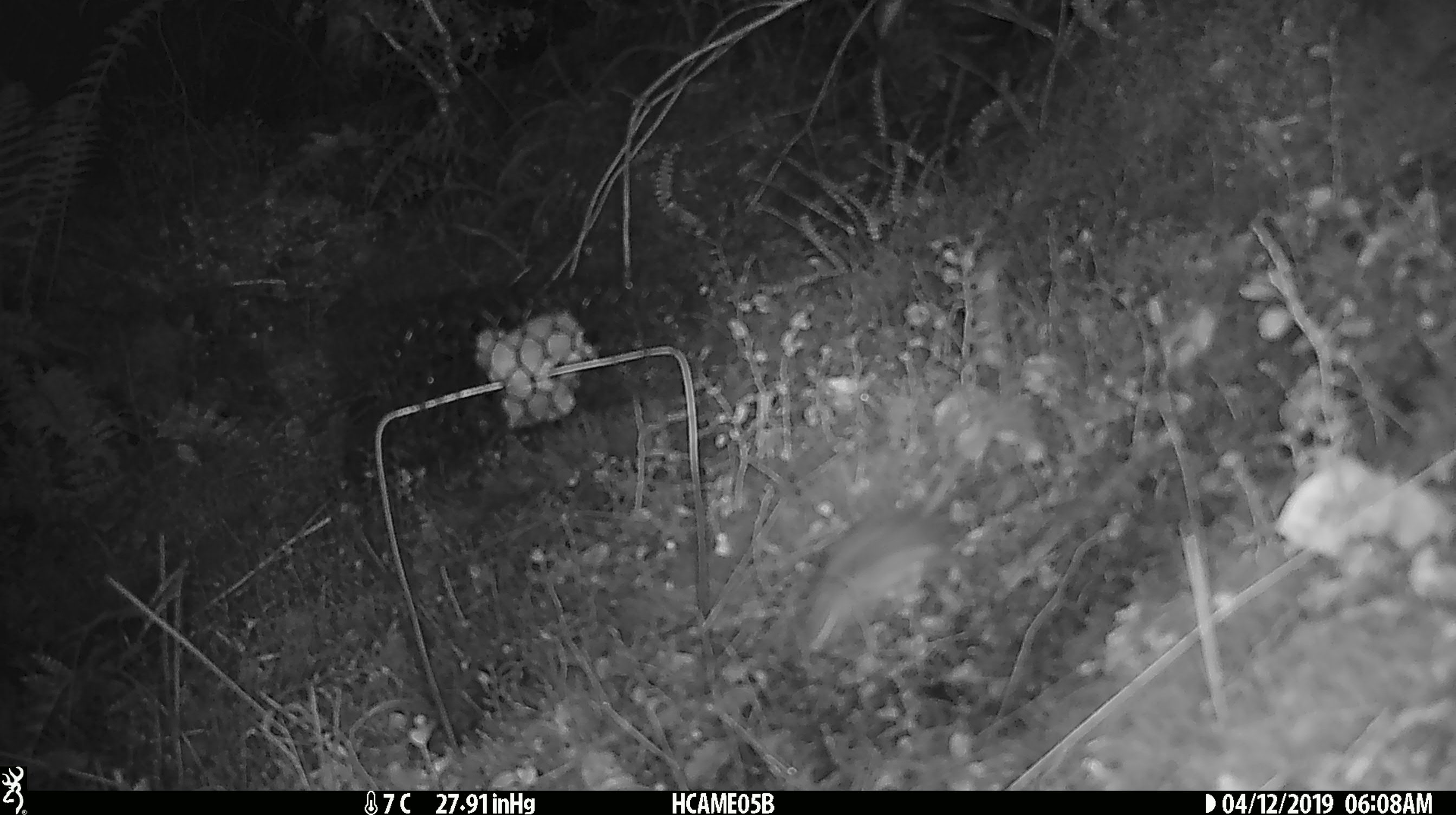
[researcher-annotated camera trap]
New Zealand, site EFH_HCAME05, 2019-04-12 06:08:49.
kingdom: Animalia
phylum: Chordata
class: Mammalia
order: Rodentia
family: Muridae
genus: Mus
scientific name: Mus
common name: mouse